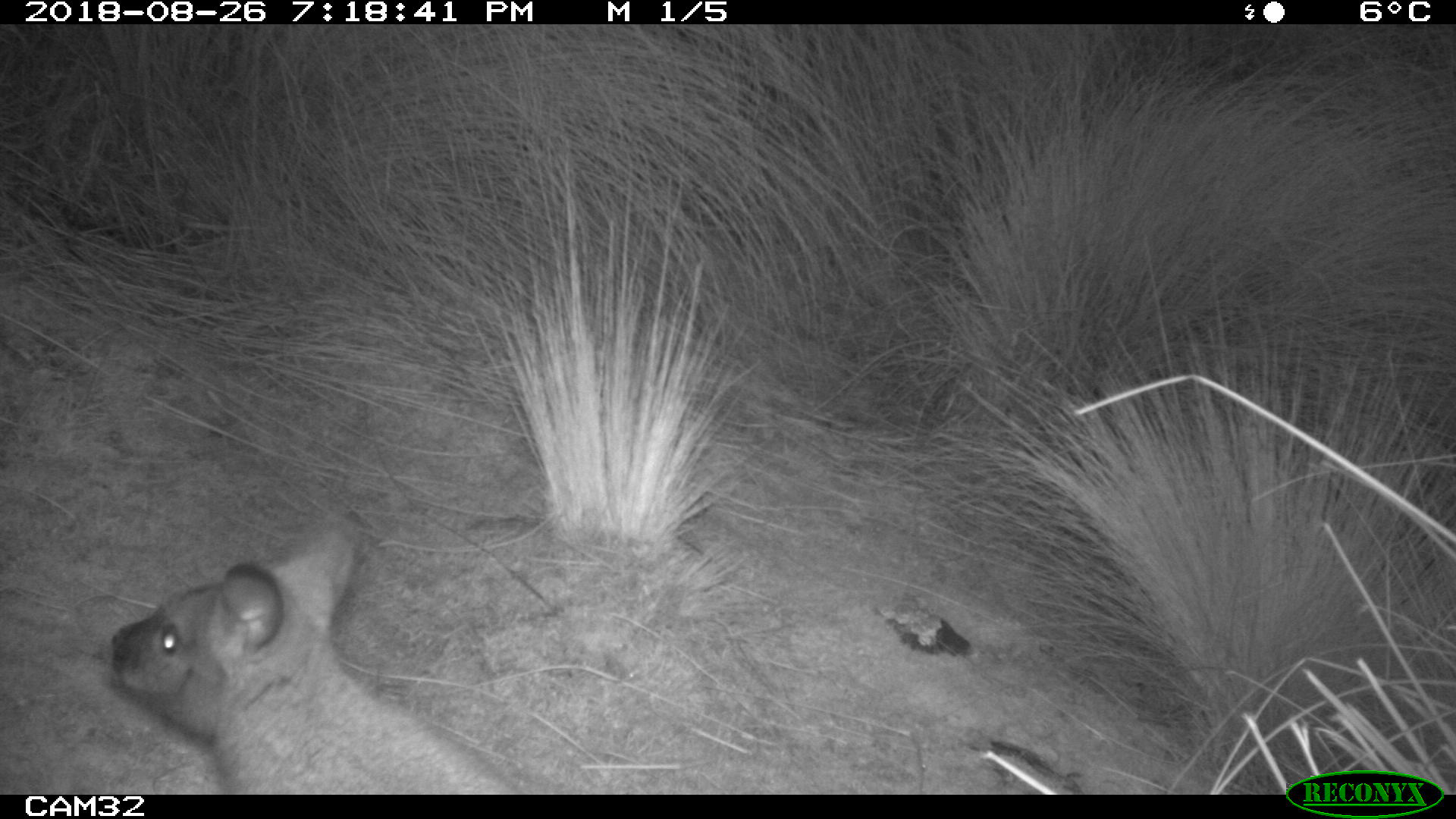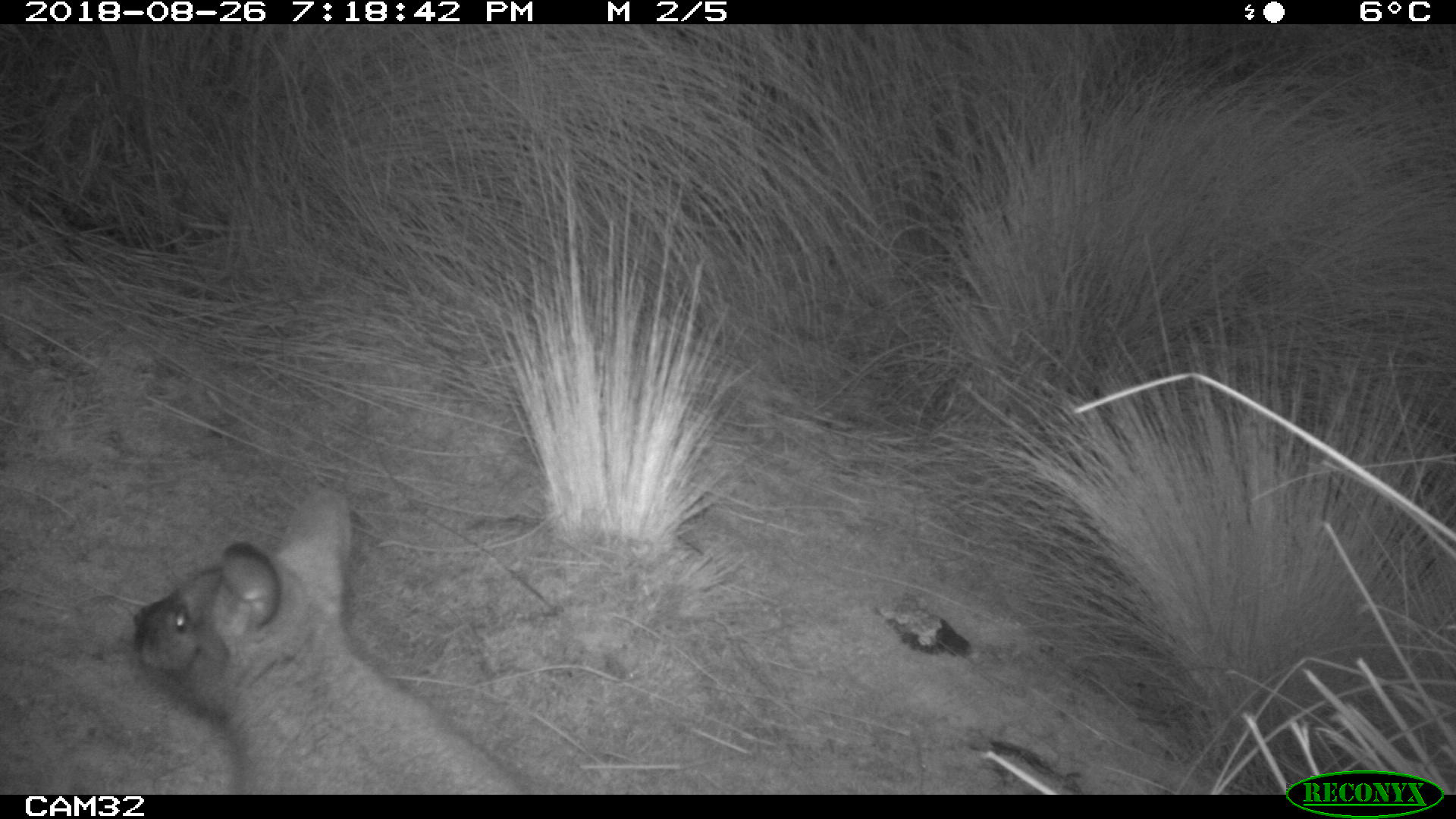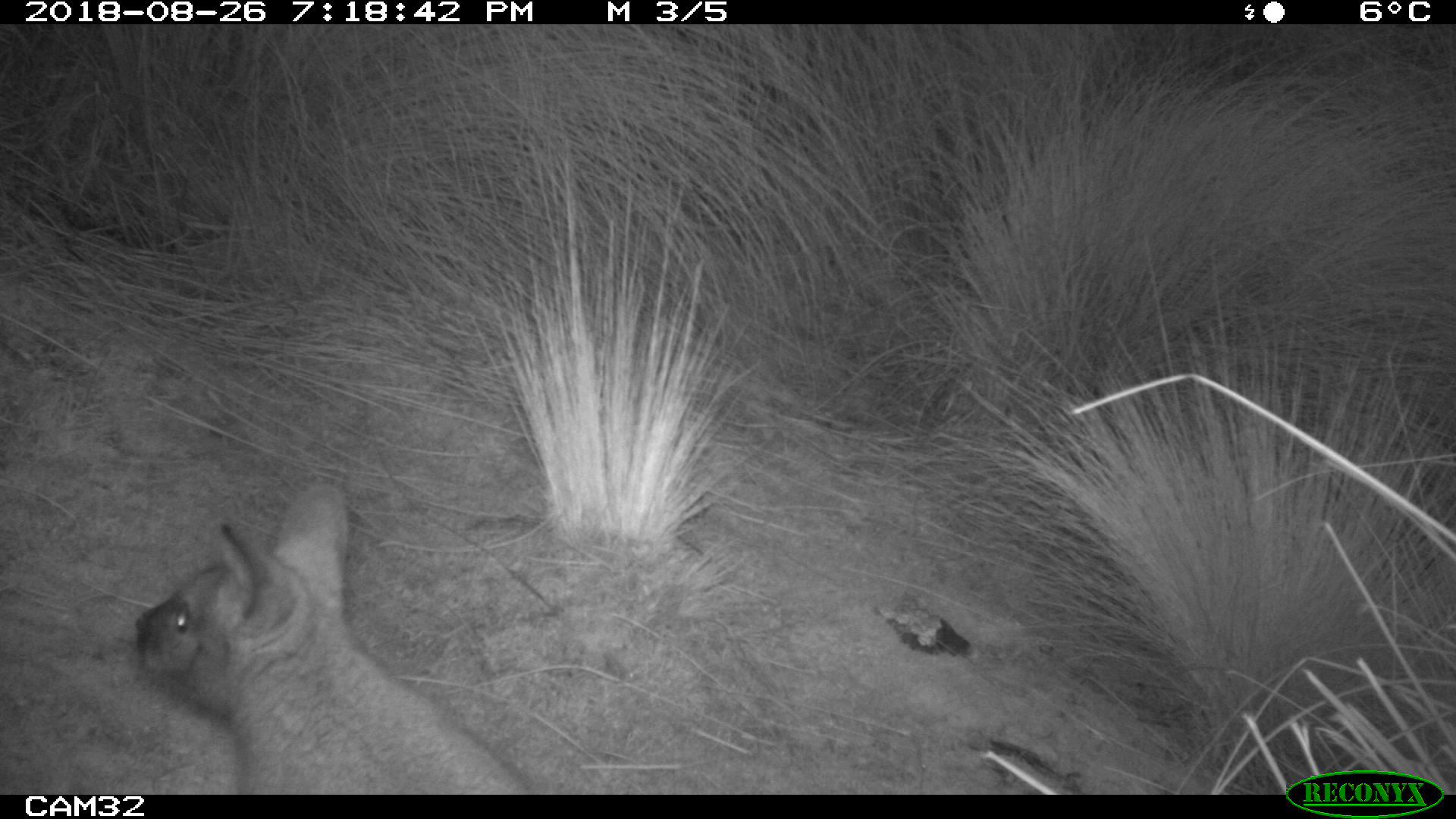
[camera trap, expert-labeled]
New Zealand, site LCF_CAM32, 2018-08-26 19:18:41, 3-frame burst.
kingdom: Animalia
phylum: Chordata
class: Mammalia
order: Diprotodontia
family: Macropodidae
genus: Notamacropus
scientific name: Notamacropus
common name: wallaby